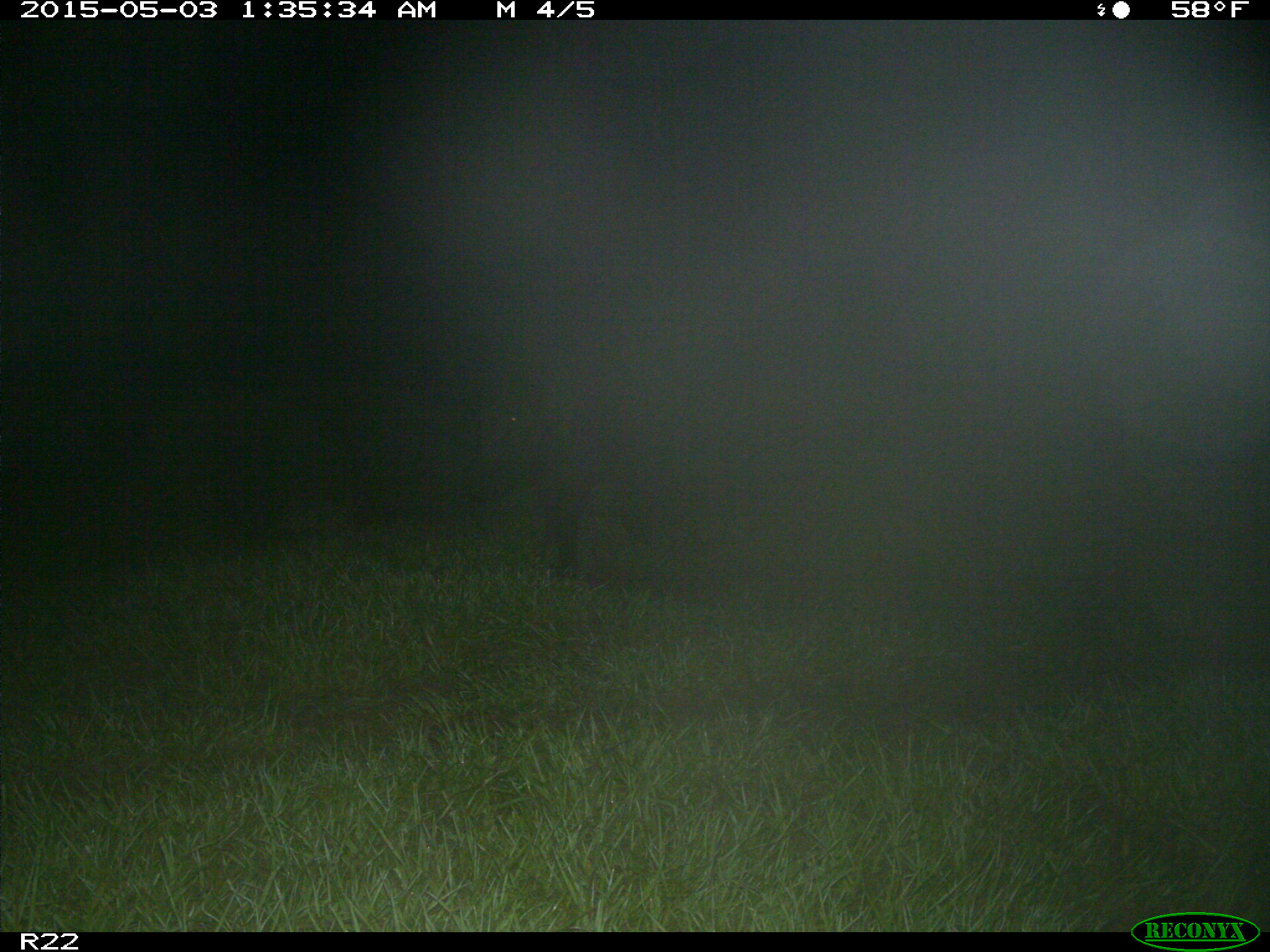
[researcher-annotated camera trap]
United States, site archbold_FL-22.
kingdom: Animalia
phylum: Chordata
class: Mammalia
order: Artiodactyla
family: Suidae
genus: Sus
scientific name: Sus scrofa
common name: wild boar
Sus scrofa (wild boar).